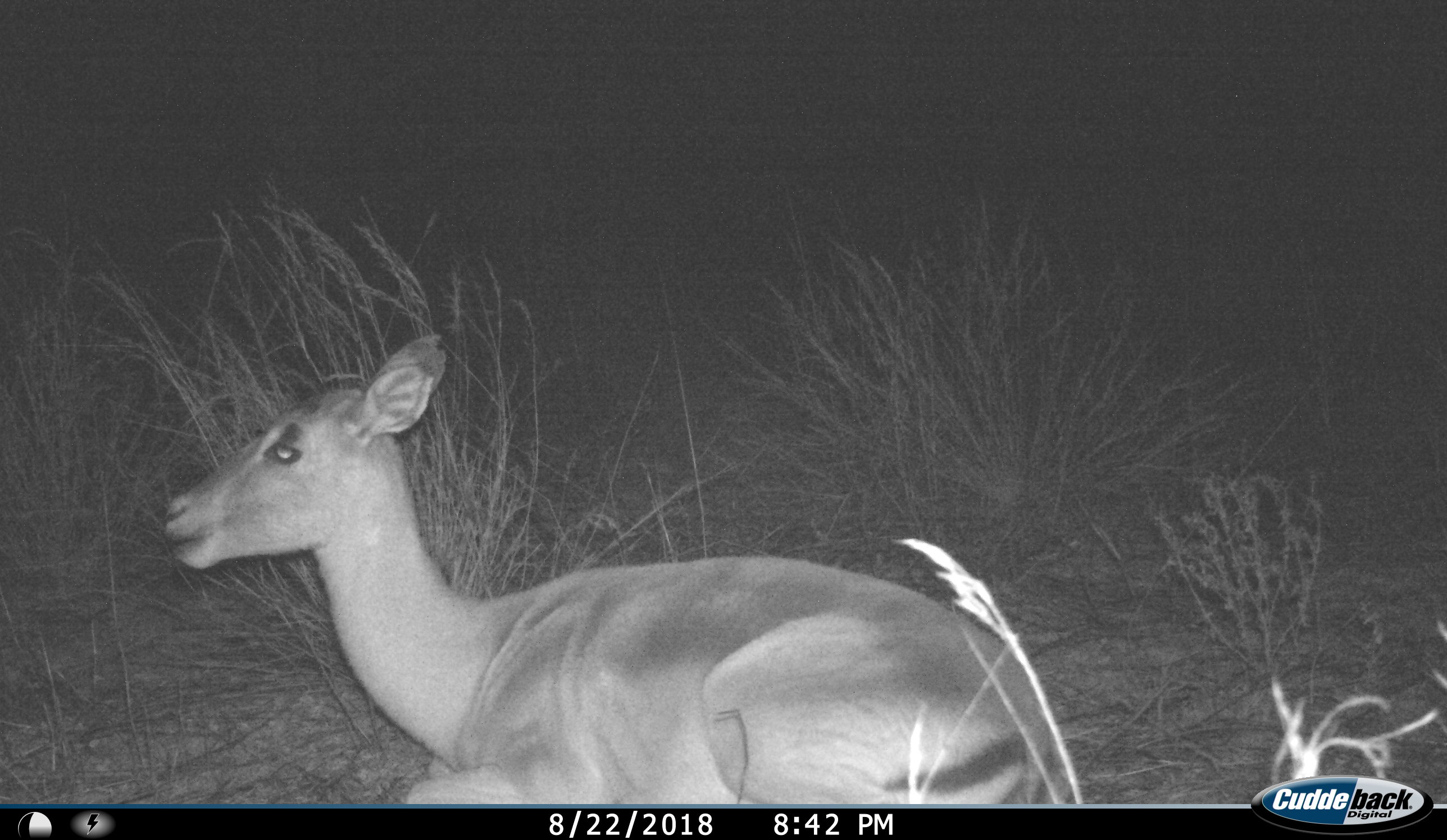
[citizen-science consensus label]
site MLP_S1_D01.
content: unidentified animal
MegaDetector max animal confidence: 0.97